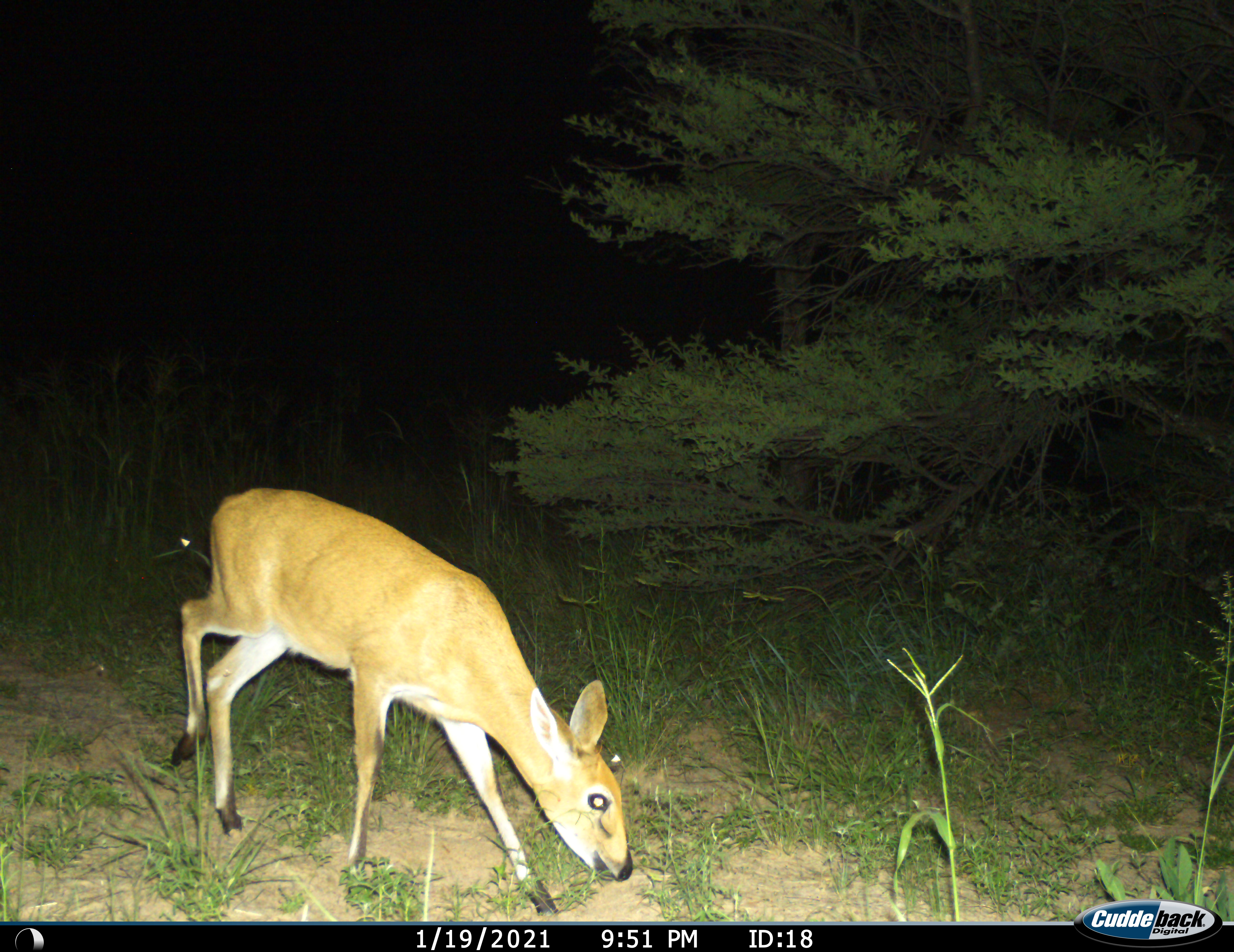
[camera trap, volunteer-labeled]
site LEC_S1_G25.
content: unidentified animal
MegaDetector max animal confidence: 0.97